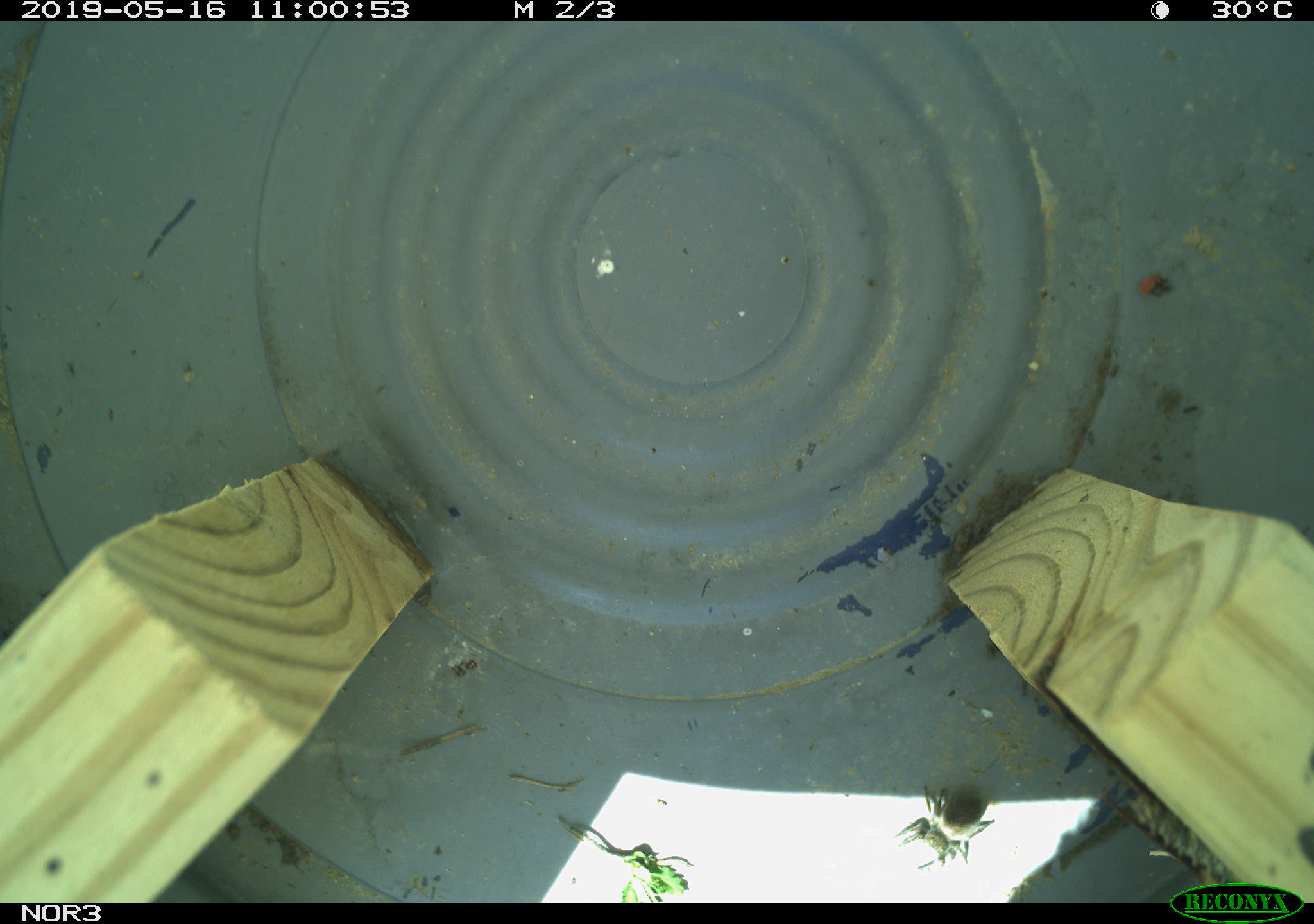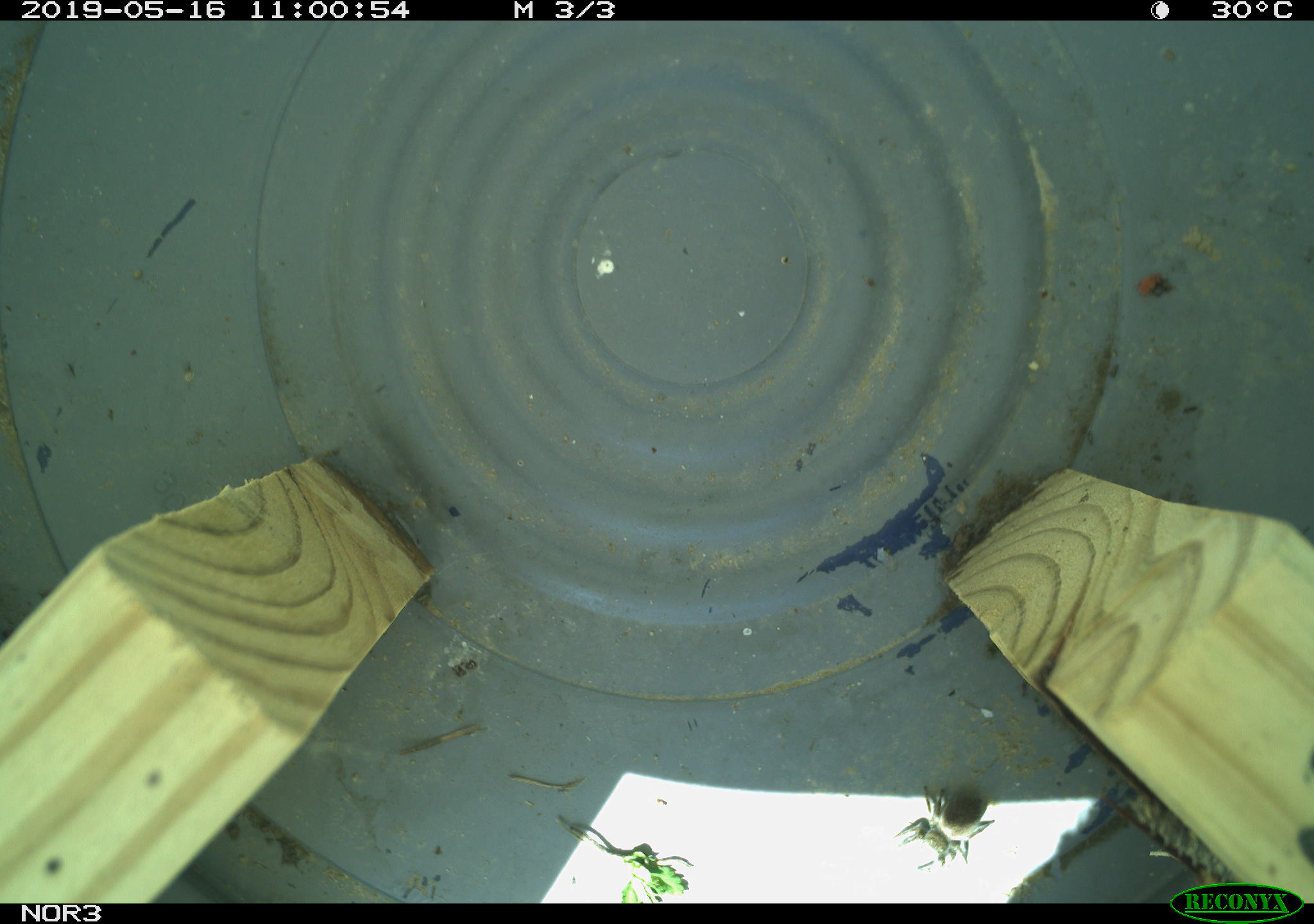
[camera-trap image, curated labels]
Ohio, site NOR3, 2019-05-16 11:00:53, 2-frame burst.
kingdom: Animalia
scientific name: Animalia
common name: animal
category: invertebrate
Invertebrate (animal) (Animalia).